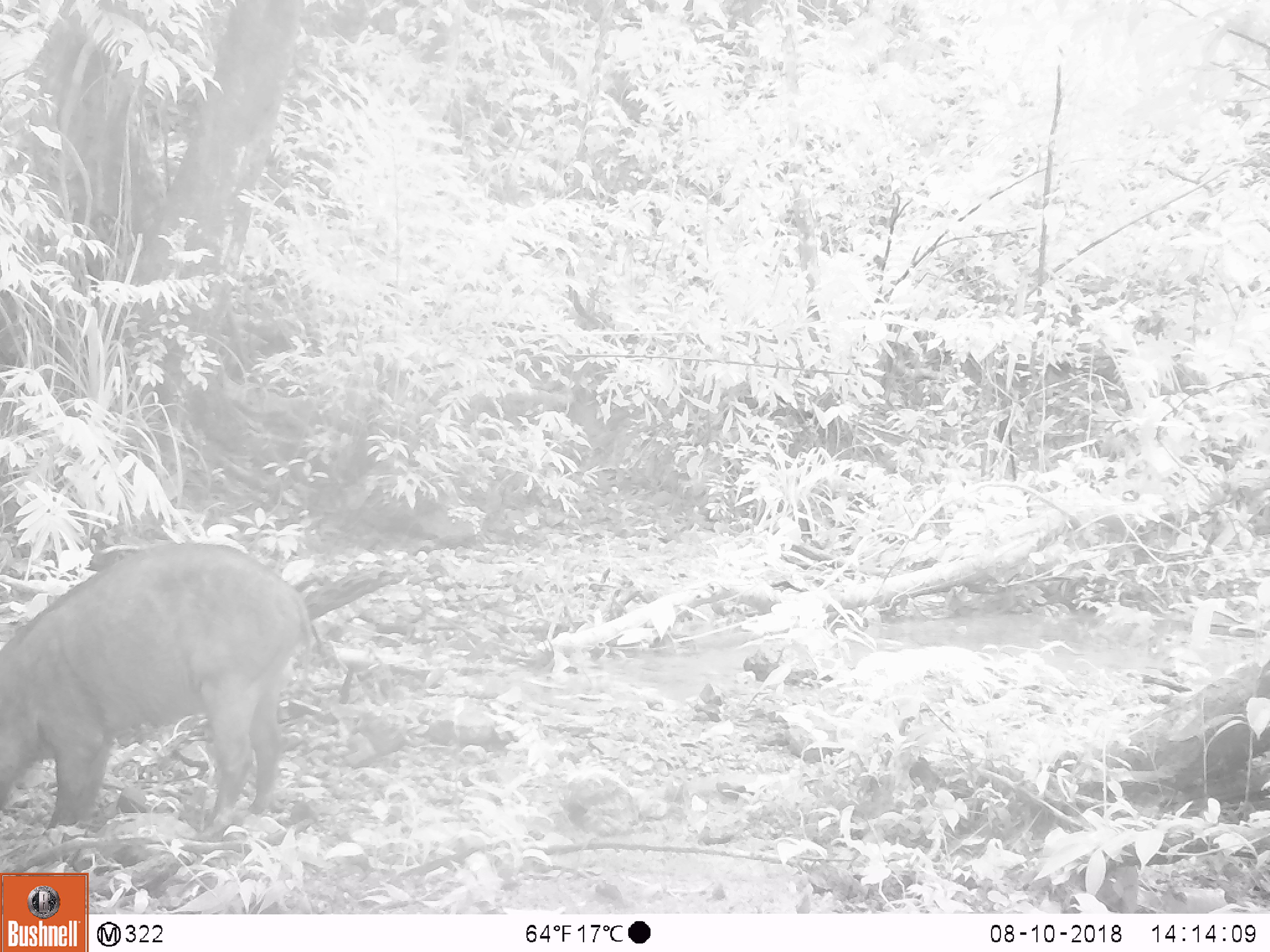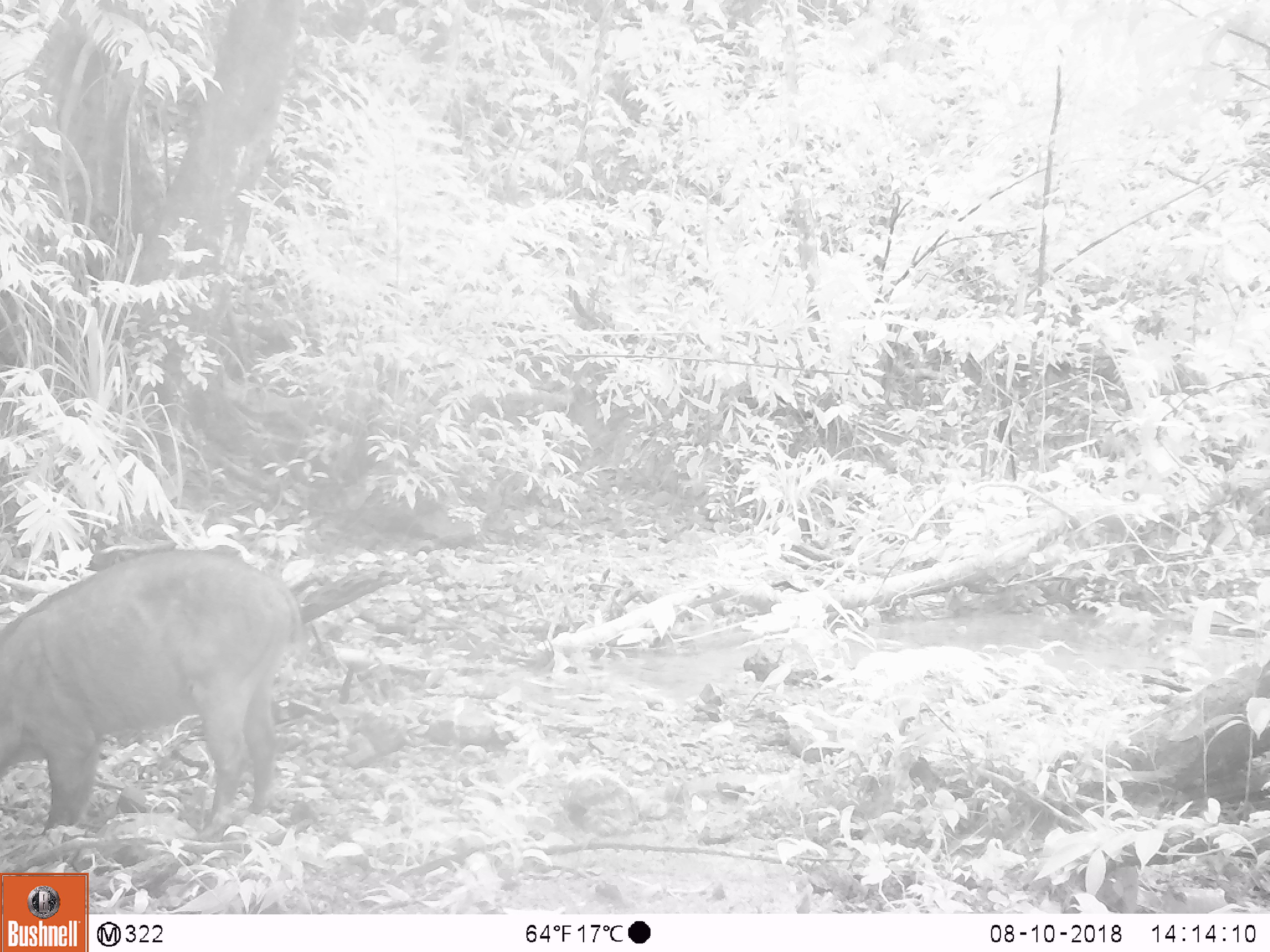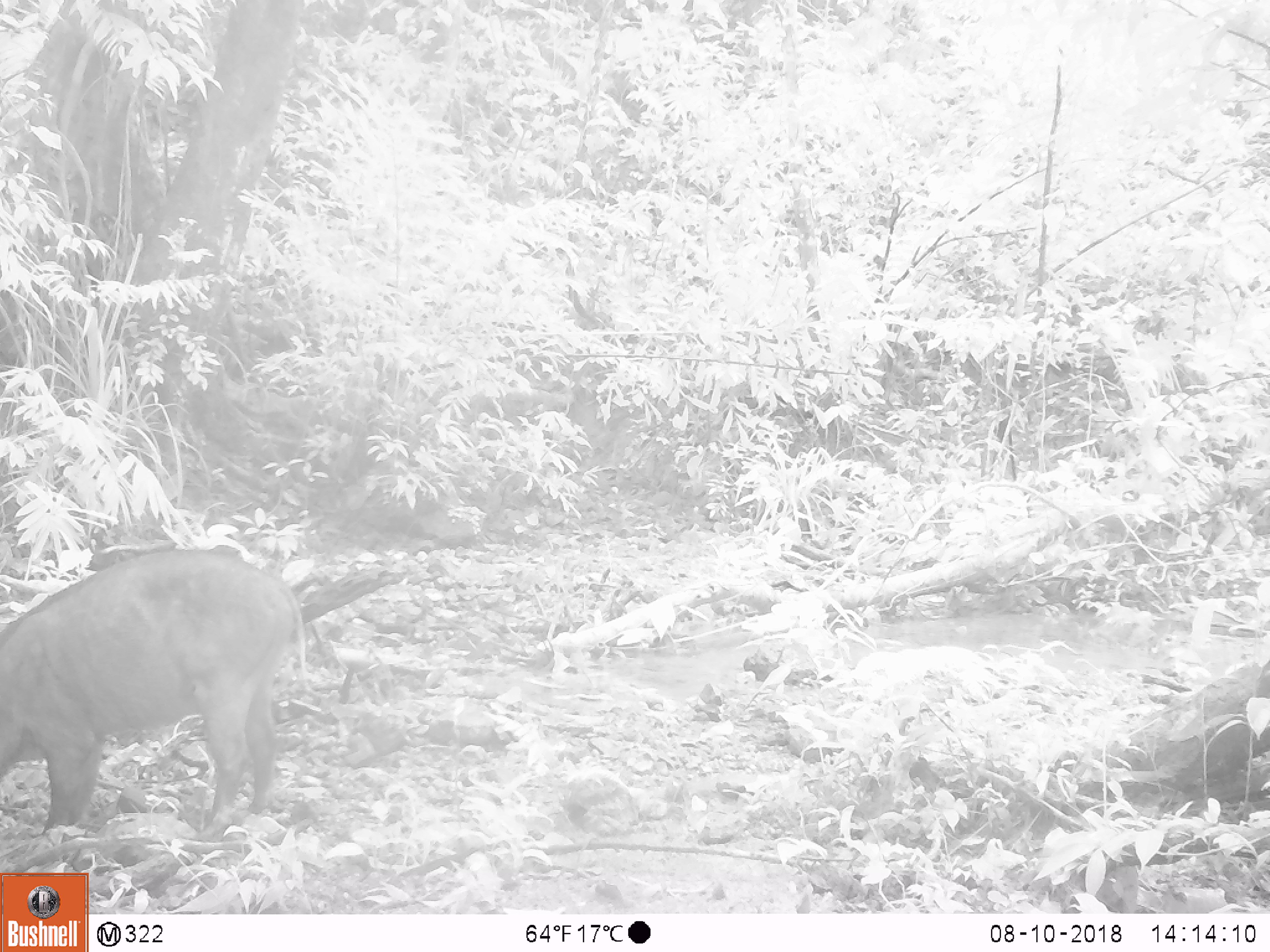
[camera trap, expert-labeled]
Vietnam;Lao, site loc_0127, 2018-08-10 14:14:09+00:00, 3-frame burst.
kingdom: Animalia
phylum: Chordata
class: Mammalia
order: Artiodactyla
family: Suidae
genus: Sus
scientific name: Sus scrofa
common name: eurasian wild pig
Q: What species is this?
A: Eurasian wild pig (Sus scrofa).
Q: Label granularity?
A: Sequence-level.